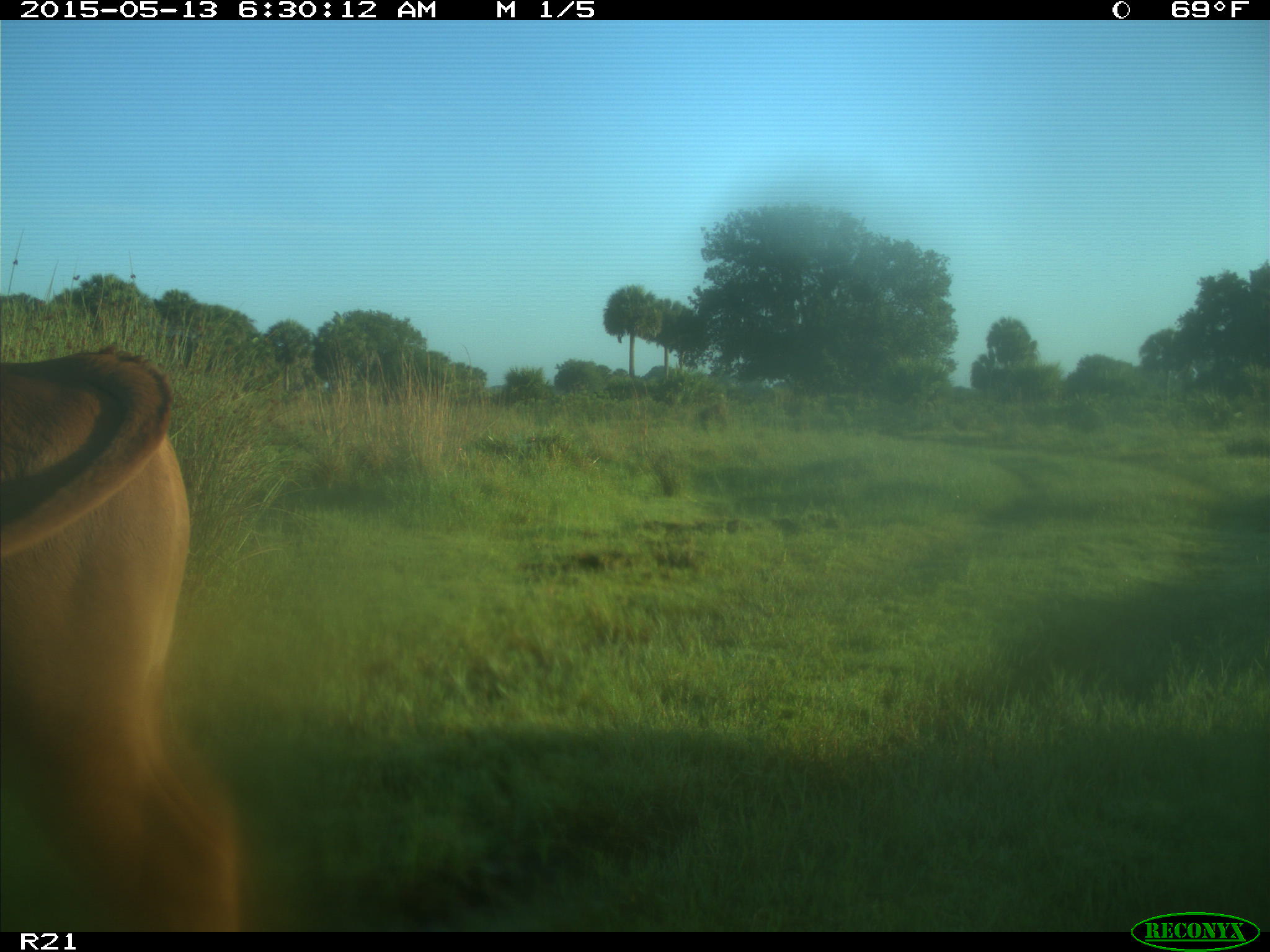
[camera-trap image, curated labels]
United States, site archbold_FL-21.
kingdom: Animalia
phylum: Chordata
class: Mammalia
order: Artiodactyla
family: Bovidae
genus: Bos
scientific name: Bos taurus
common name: domestic cow